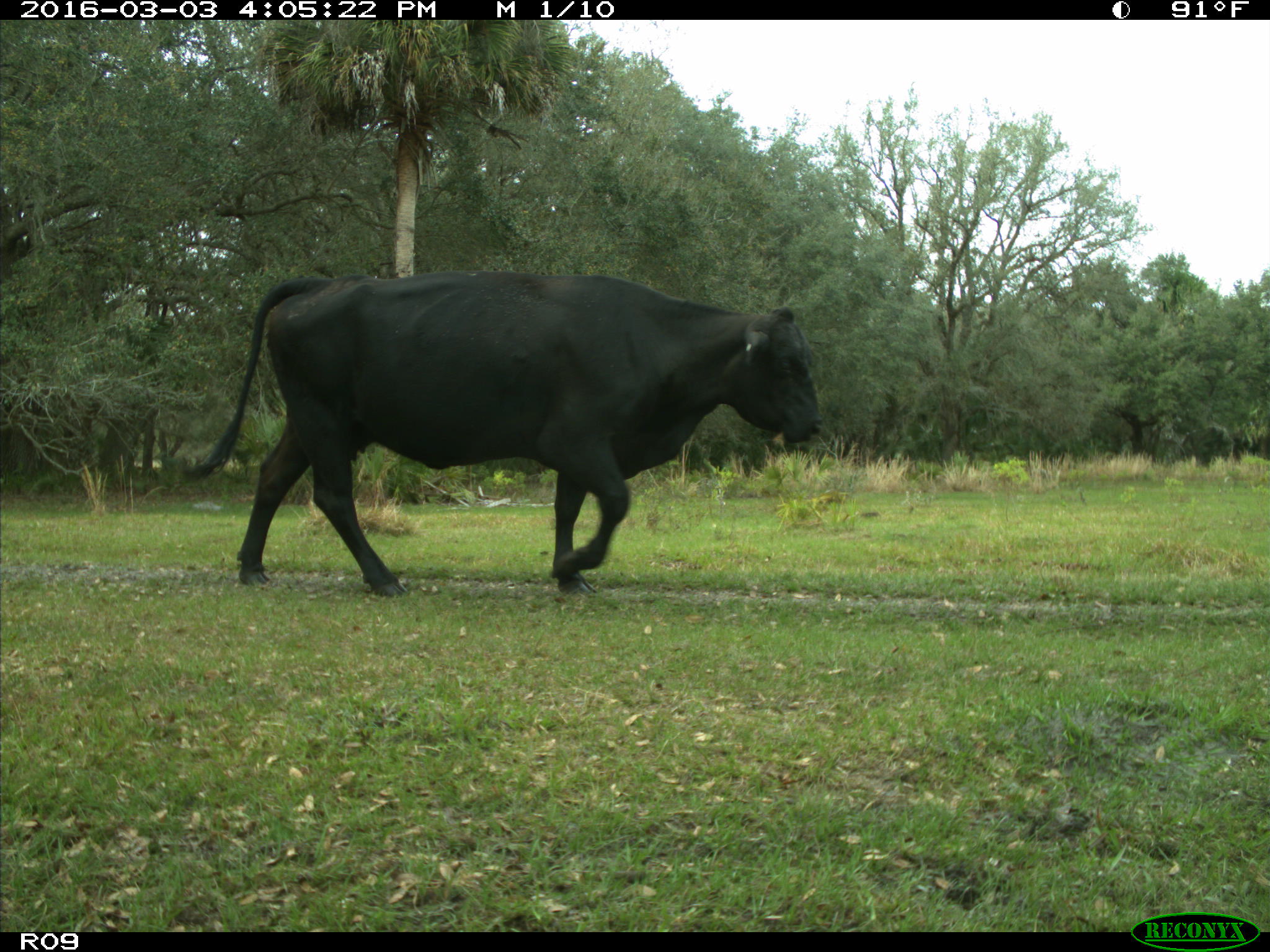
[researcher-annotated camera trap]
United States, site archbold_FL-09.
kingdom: Animalia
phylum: Chordata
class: Mammalia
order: Artiodactyla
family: Bovidae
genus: Bos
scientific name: Bos taurus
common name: domestic cow